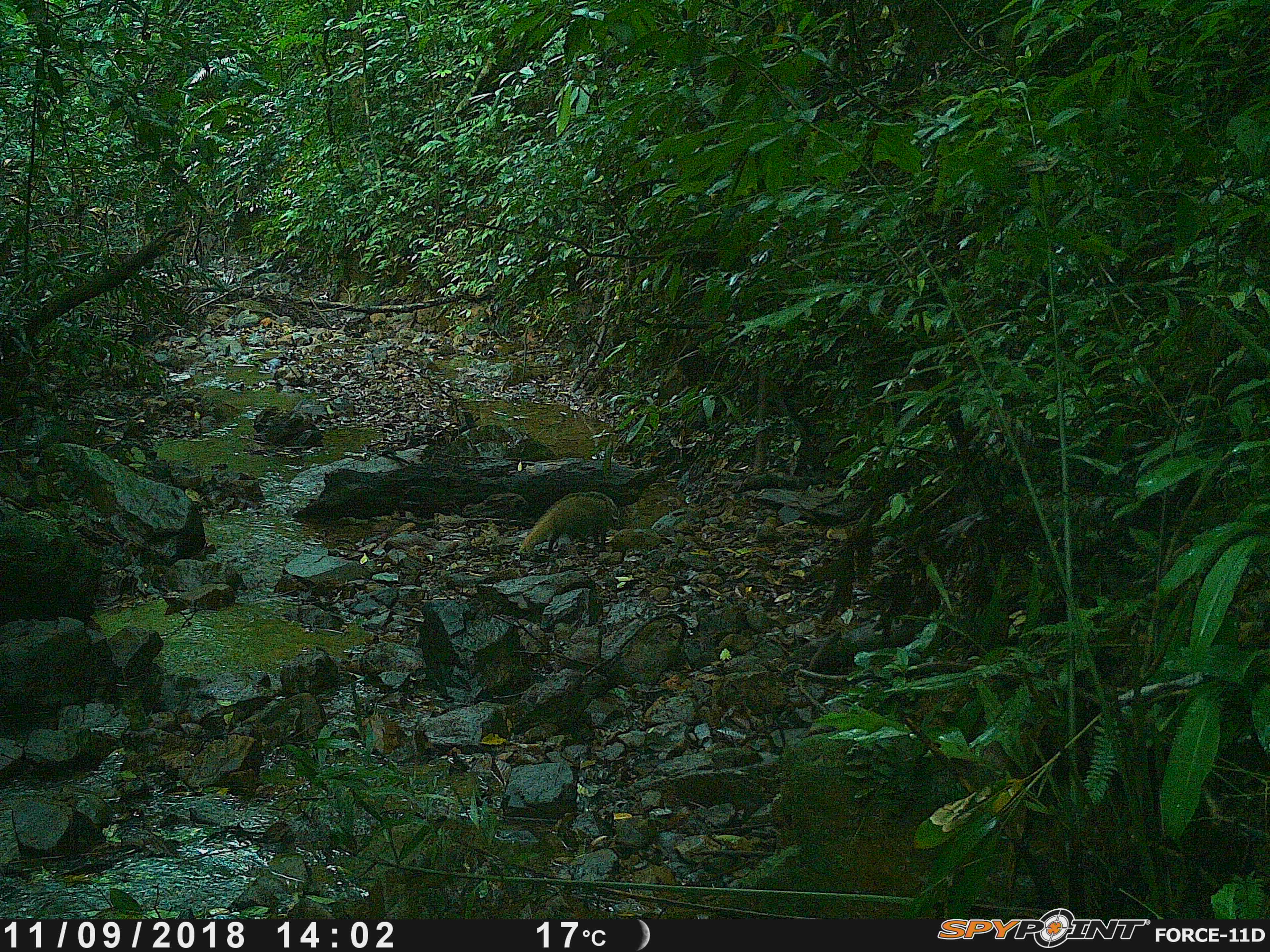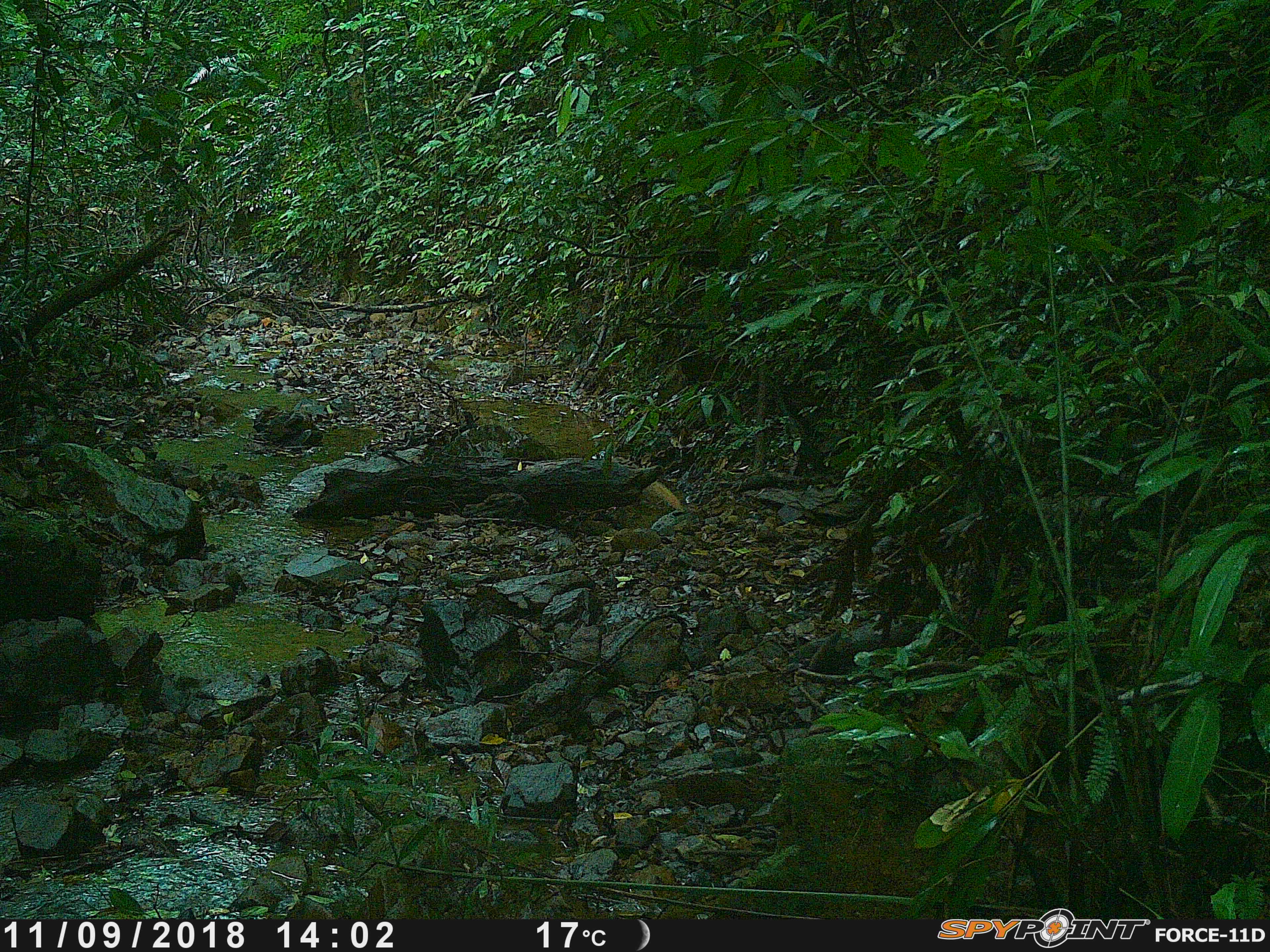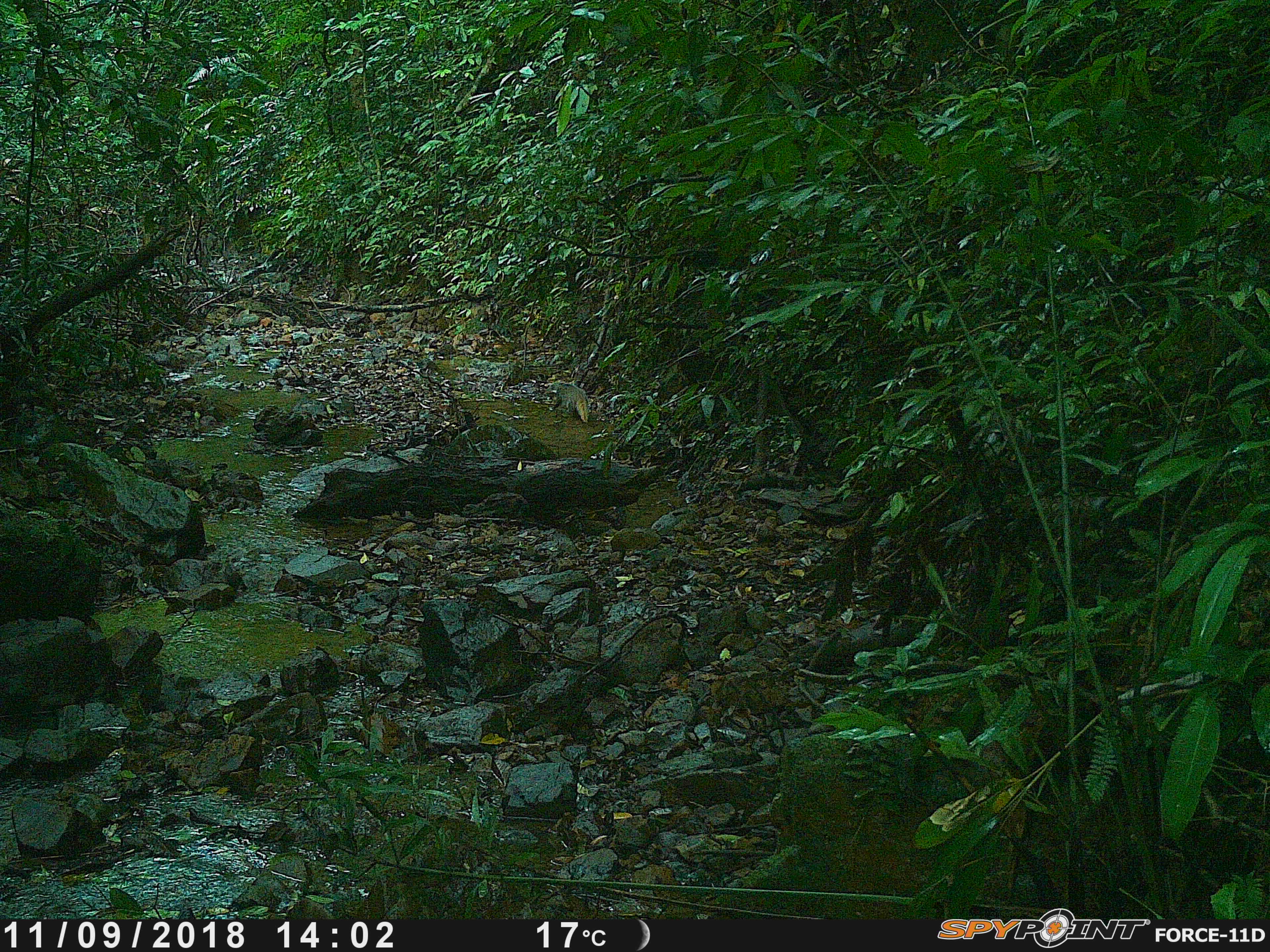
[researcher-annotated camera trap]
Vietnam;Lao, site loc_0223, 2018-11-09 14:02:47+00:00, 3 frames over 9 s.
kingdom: Animalia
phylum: Chordata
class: Mammalia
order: Carnivora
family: Herpestidae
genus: Urva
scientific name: Urva urva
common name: crab-eating mongoose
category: crab eating mongoose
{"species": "crab eating mongoose (crab-eating mongoose) (Urva urva)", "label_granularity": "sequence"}